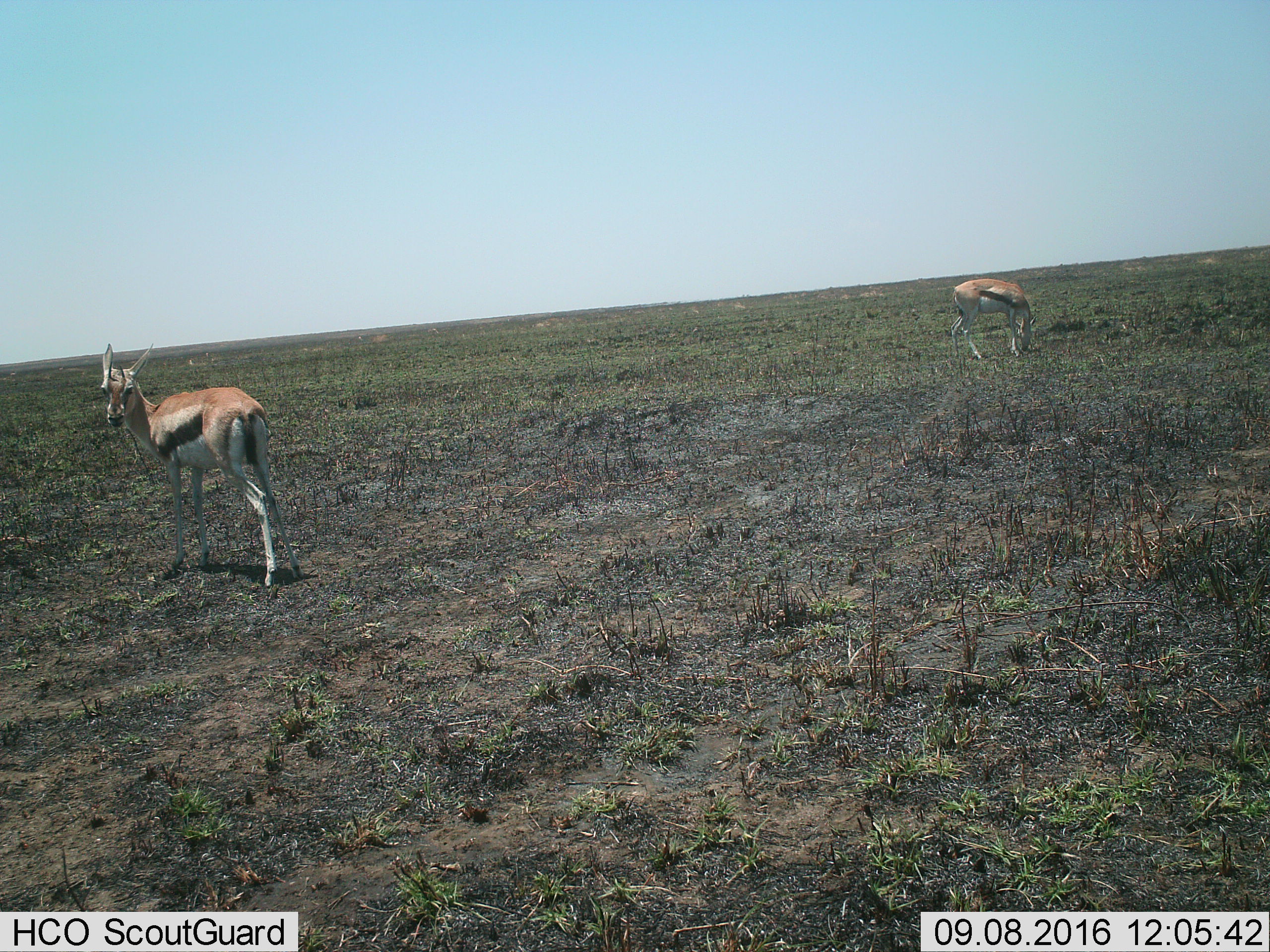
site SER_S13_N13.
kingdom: Animalia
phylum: Chordata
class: Mammalia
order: Artiodactyla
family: Bovidae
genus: Eudorcas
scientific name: Eudorcas thomsonii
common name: thomson's gazelle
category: gazellethomsons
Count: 2.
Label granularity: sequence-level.